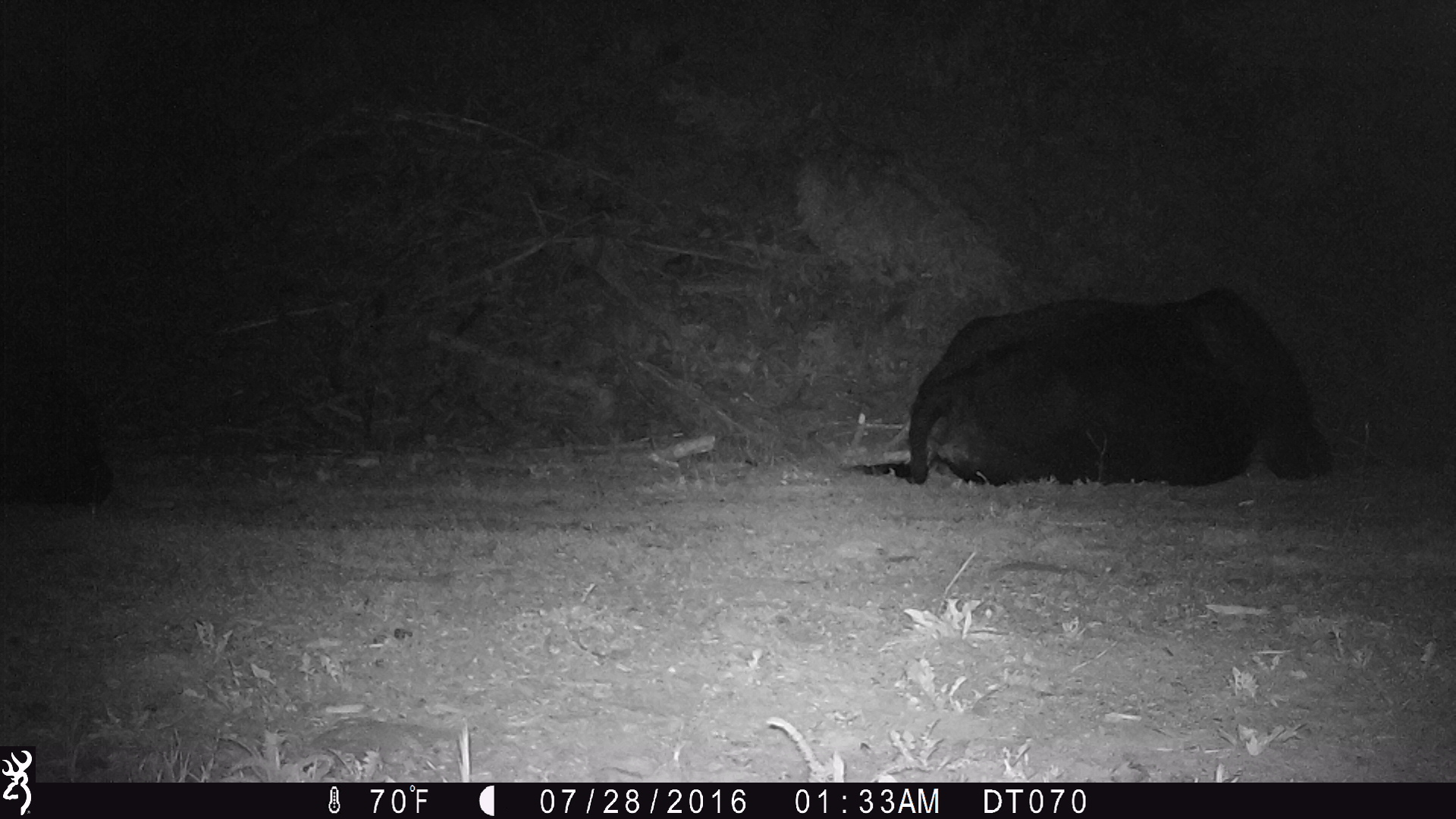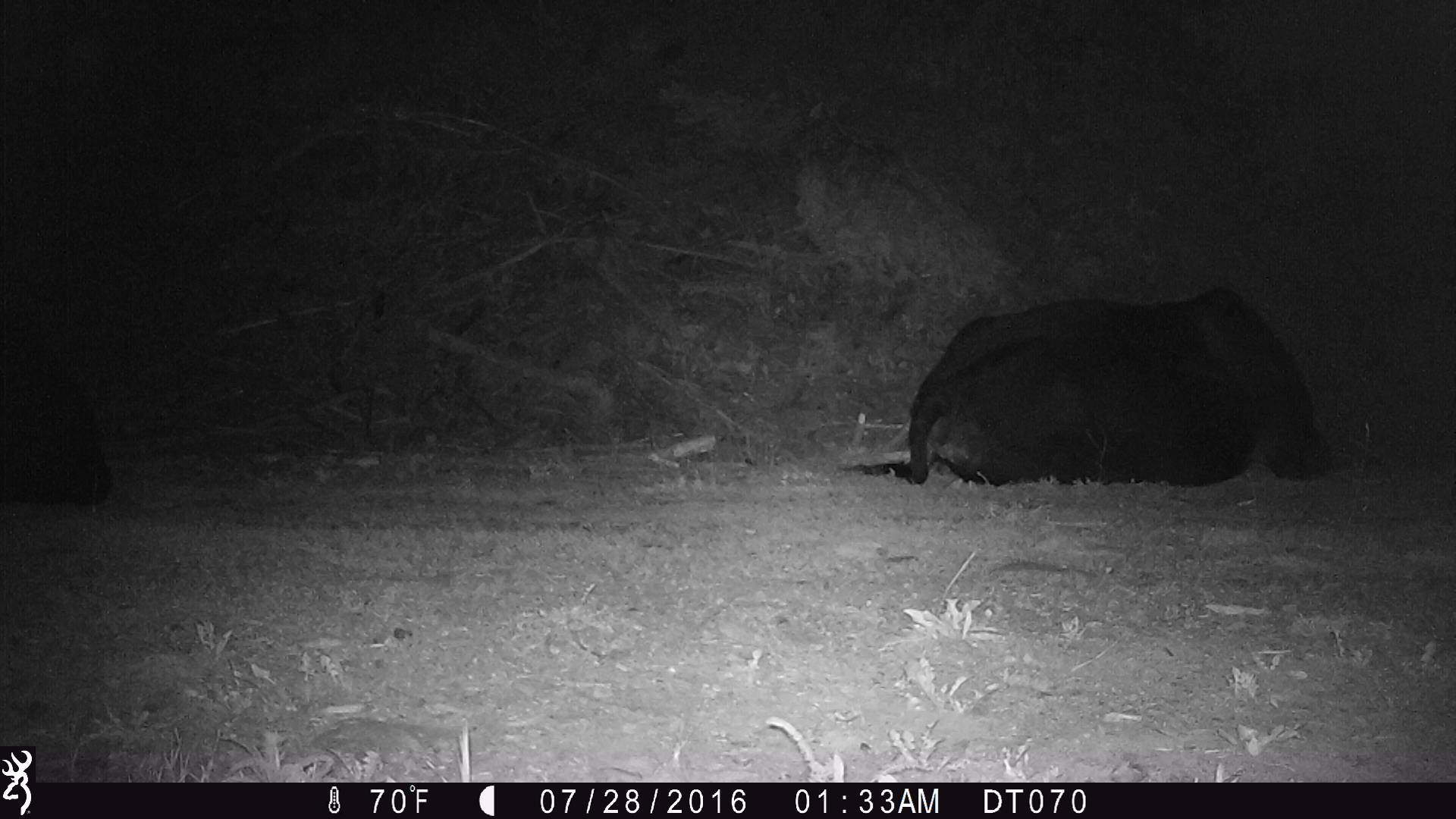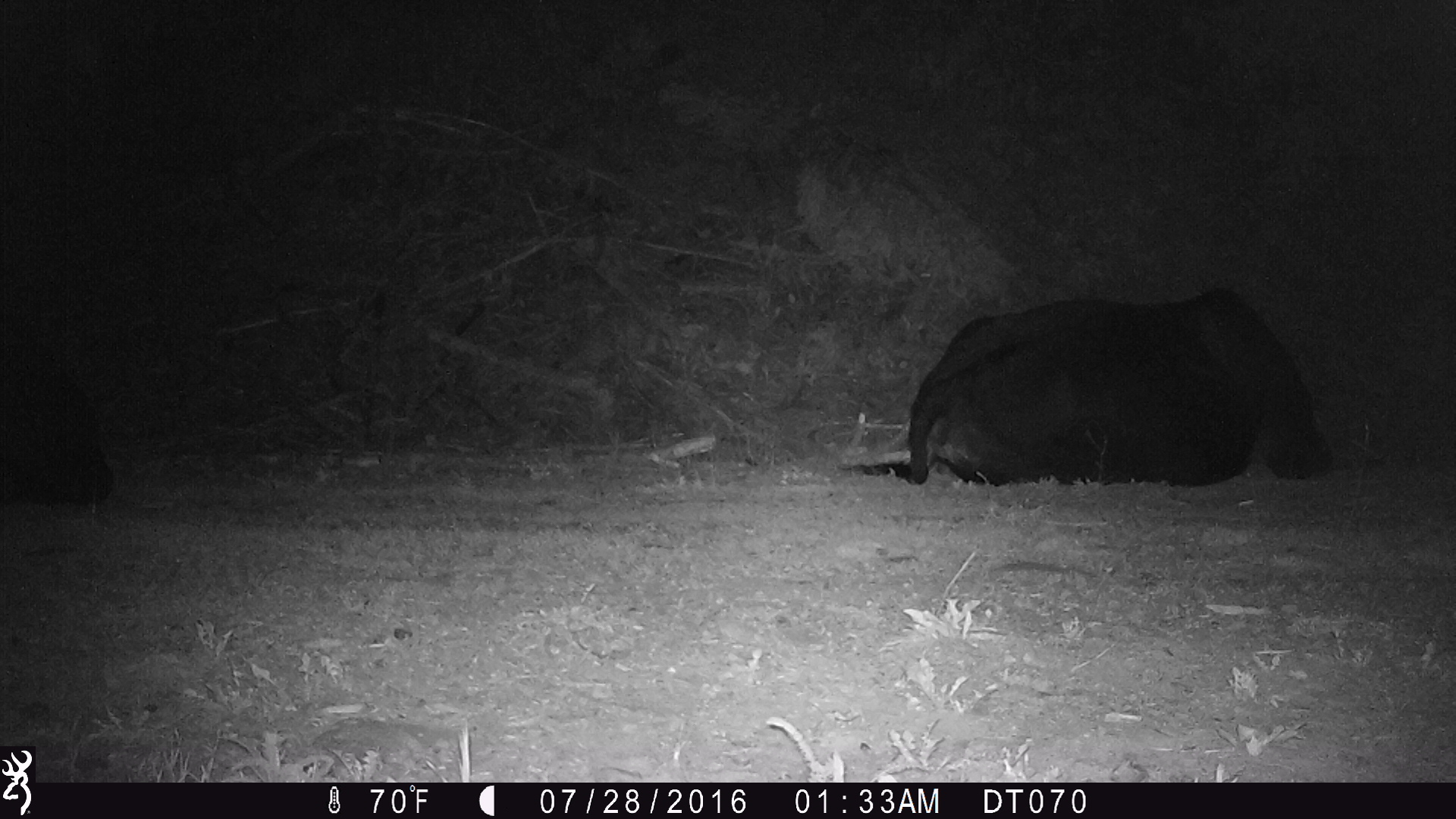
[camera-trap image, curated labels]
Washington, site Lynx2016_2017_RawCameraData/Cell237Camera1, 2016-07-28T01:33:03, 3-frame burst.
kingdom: Animalia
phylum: Chordata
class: Mammalia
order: Artiodactyla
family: Bovidae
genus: Bos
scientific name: Bos taurus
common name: domestic cattle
Domestic cattle (Bos taurus). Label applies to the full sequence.